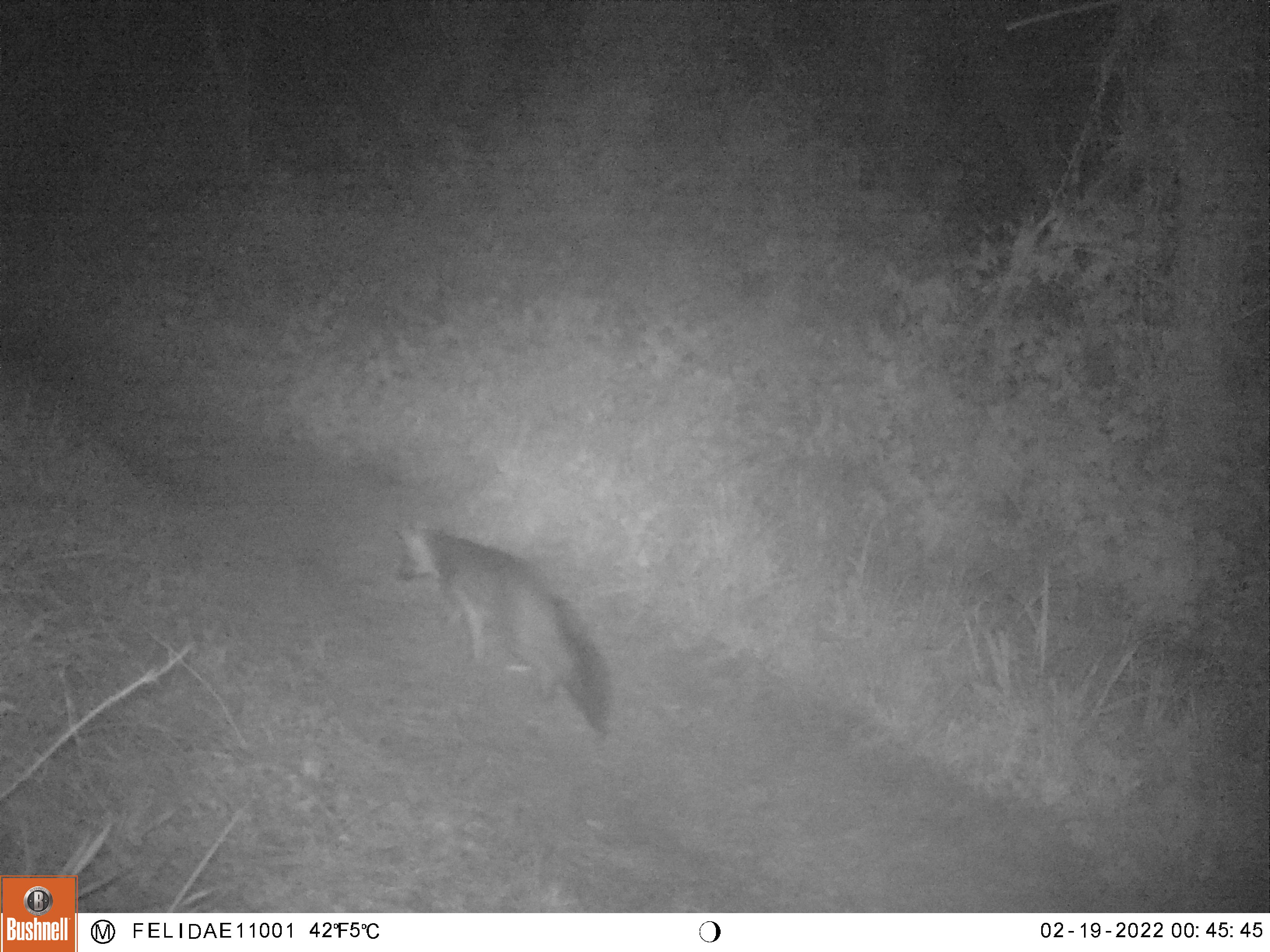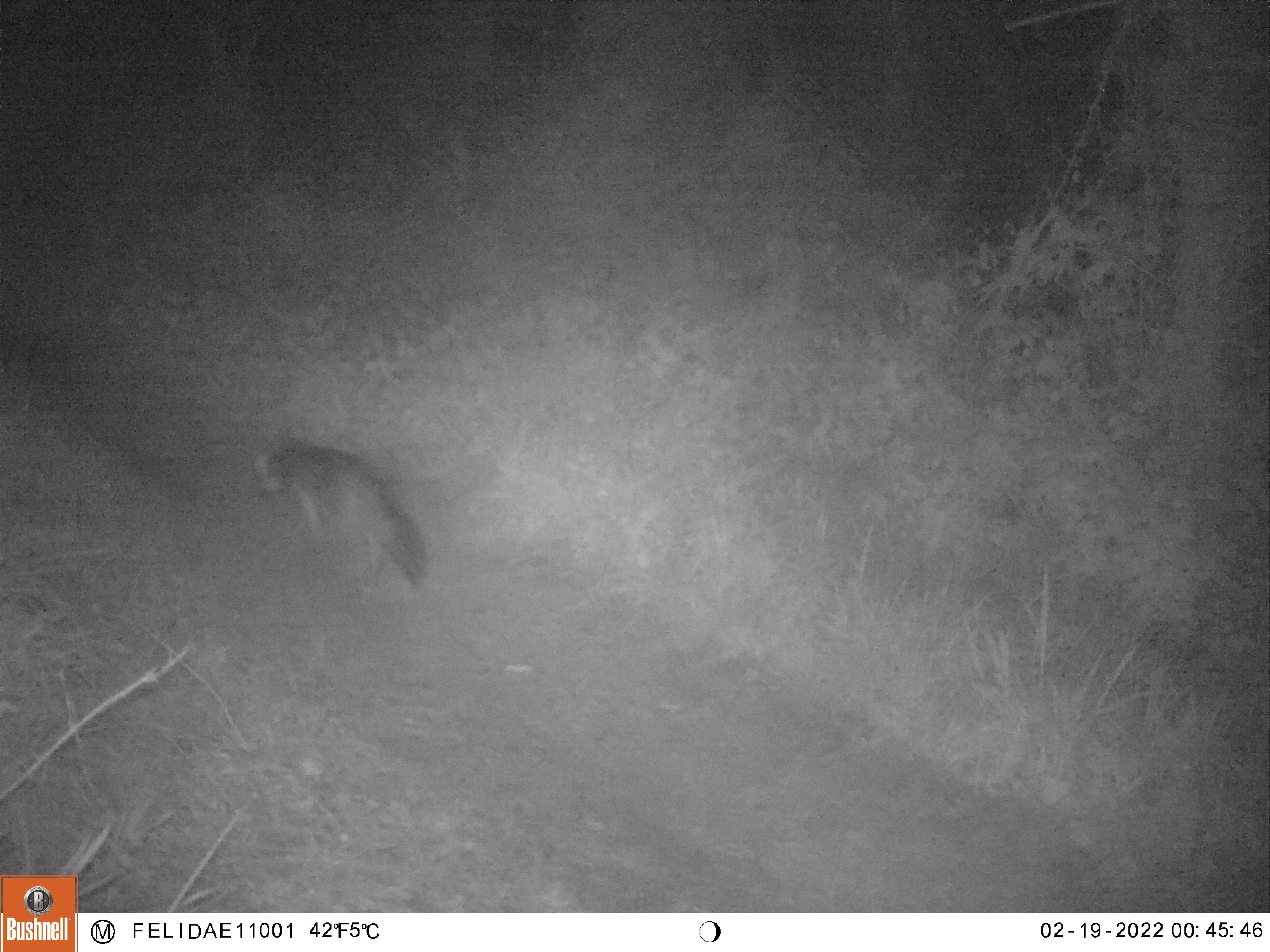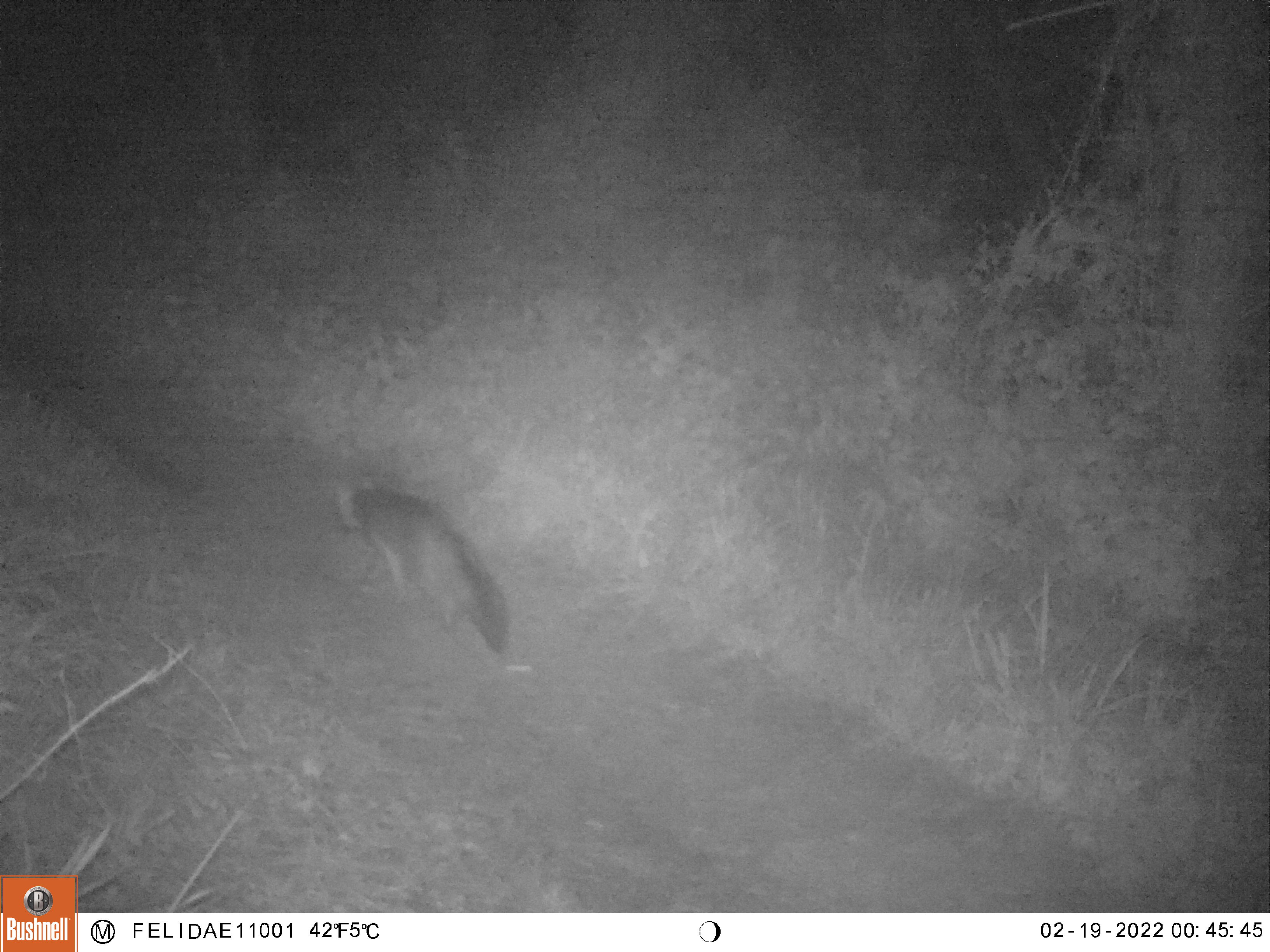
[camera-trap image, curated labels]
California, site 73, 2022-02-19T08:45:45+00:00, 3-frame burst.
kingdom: Animalia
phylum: Chordata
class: Mammalia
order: Carnivora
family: Canidae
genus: Urocyon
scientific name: Urocyon cinereoargenteus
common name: gray fox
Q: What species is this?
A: Gray fox (Urocyon cinereoargenteus).